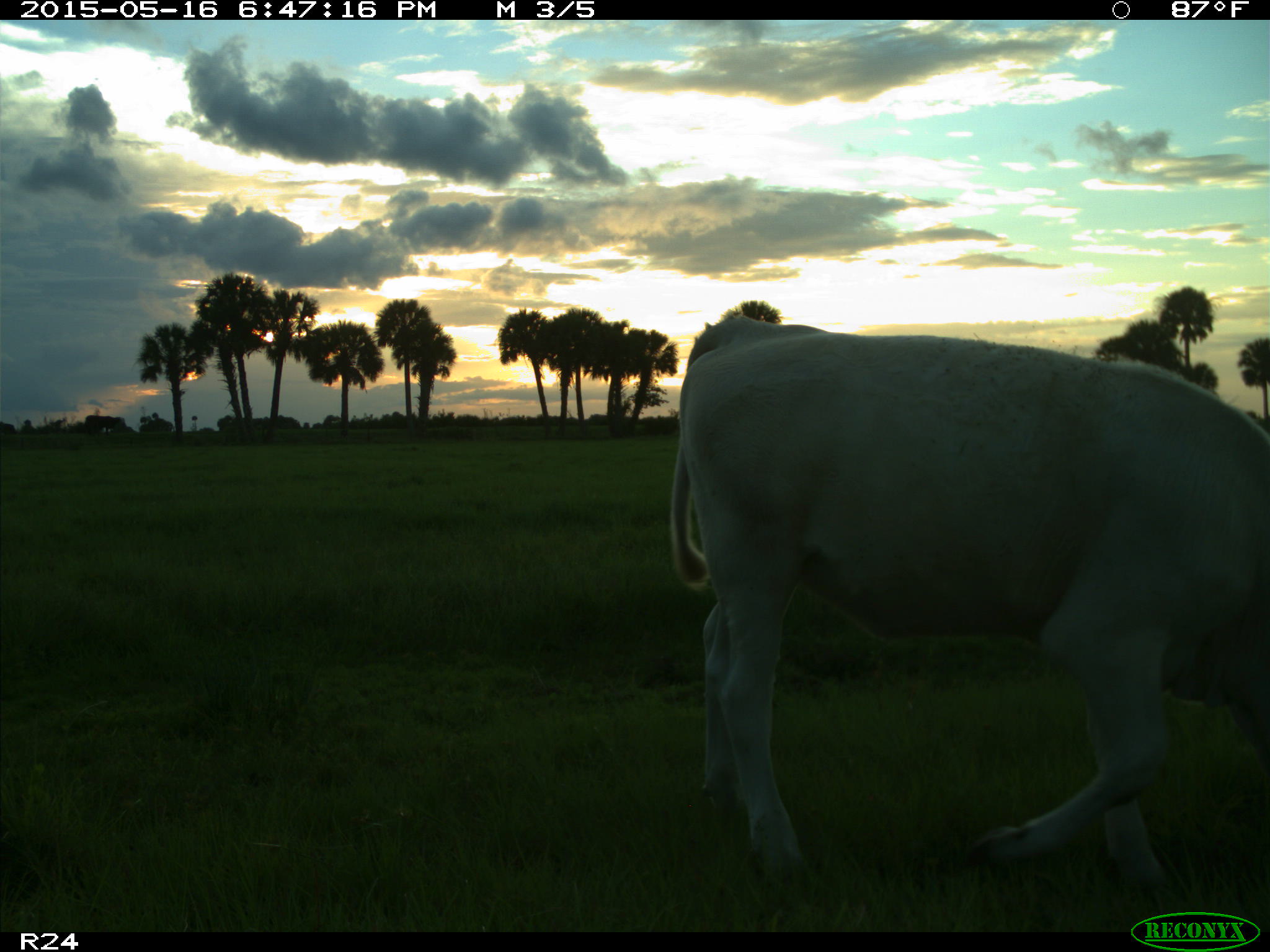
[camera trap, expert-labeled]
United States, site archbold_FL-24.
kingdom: Animalia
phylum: Chordata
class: Mammalia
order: Artiodactyla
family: Bovidae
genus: Bos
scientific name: Bos taurus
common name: domestic cow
Bos taurus (domestic cow).